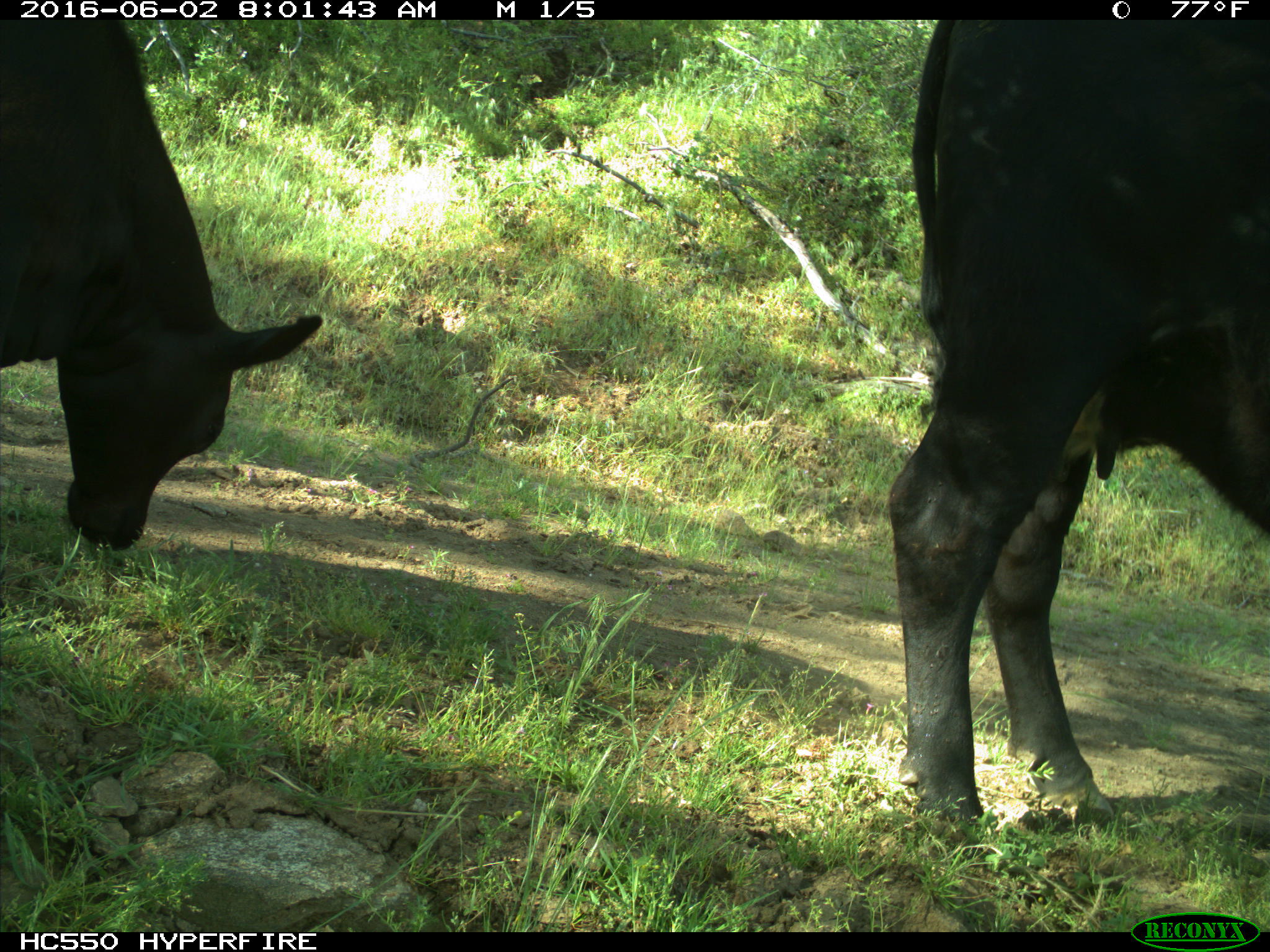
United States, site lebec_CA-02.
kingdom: Animalia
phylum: Chordata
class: Mammalia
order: Artiodactyla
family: Bovidae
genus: Bos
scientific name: Bos taurus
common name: domestic cow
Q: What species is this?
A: Bos taurus (domestic cow).